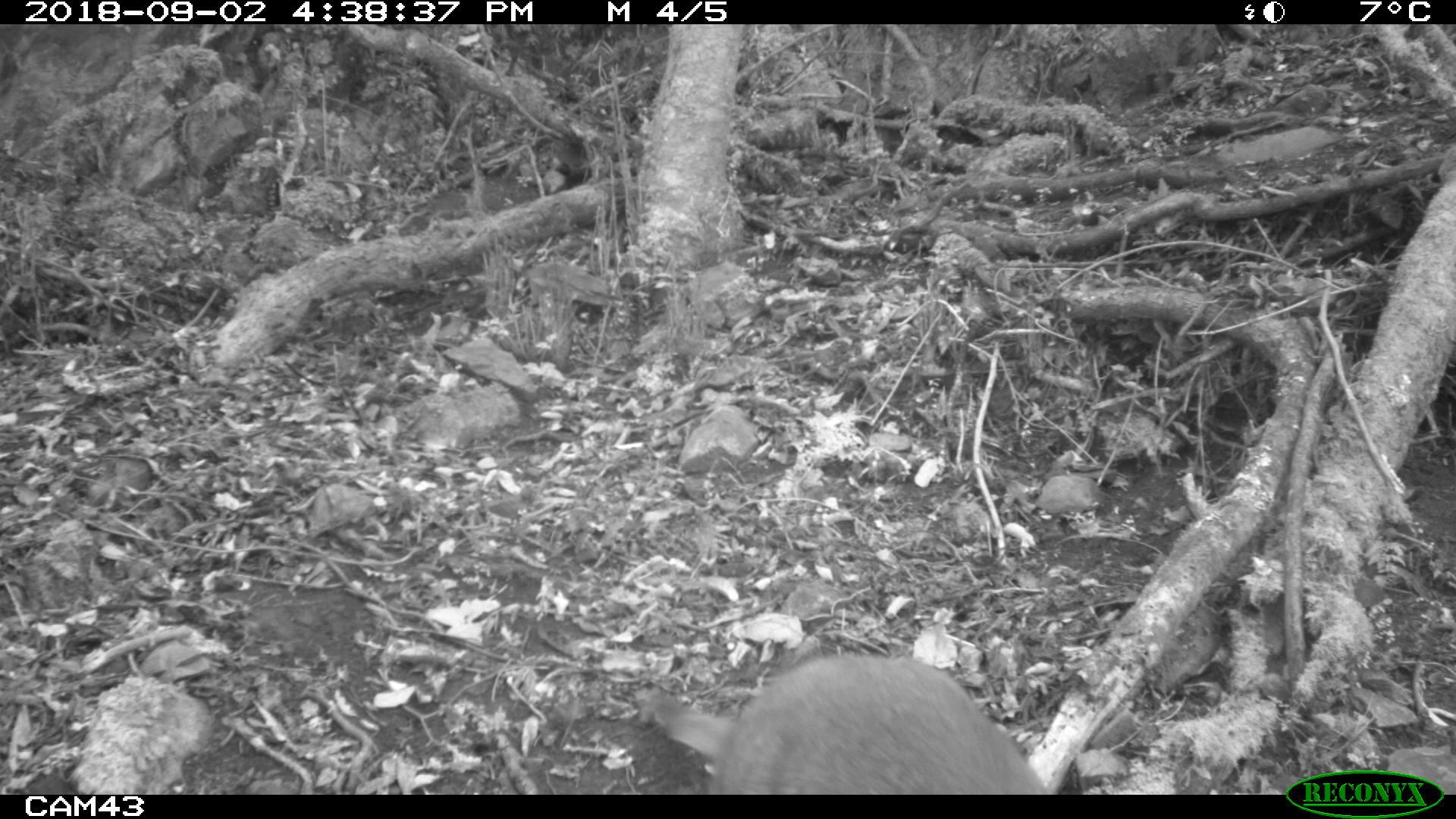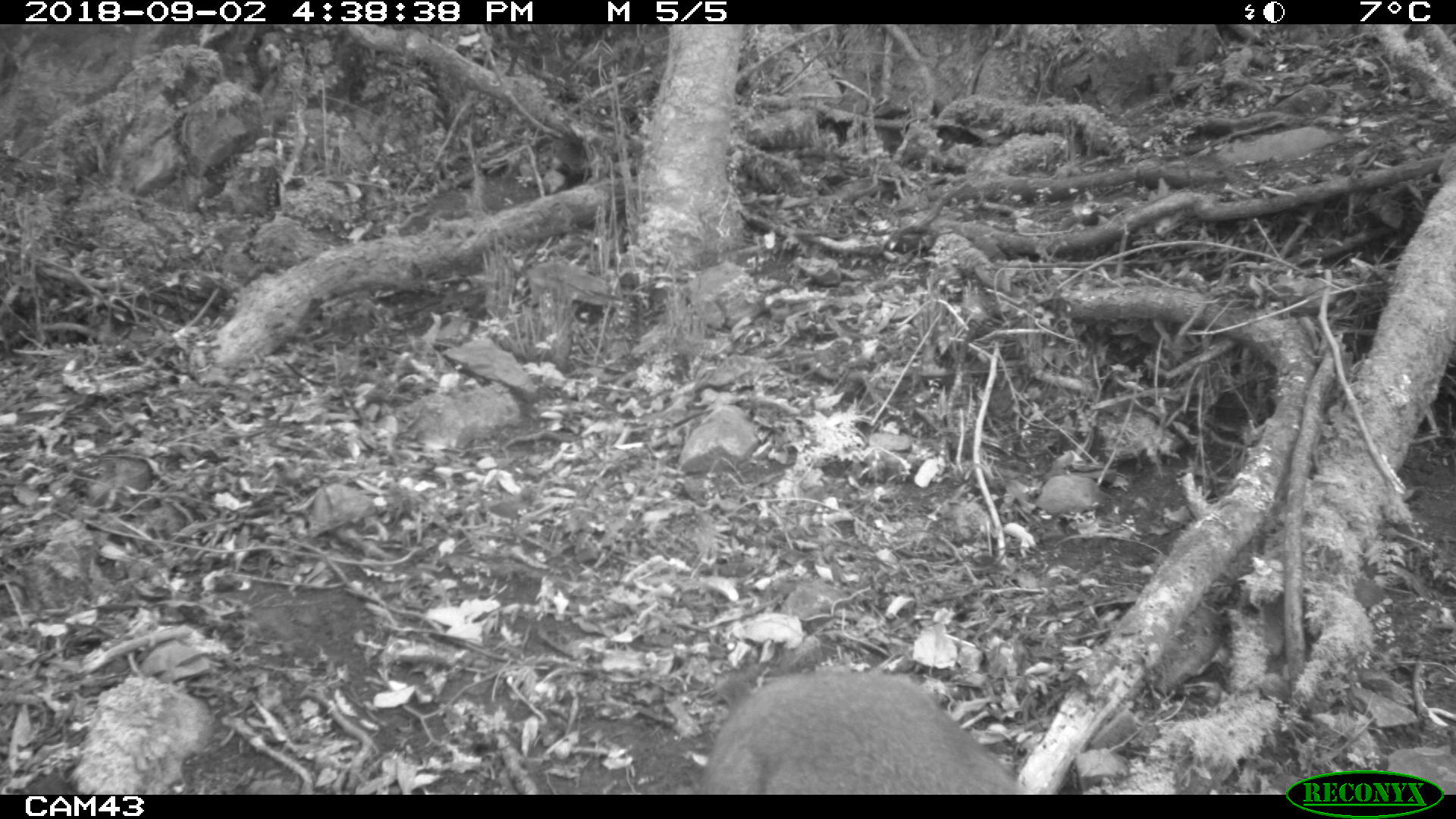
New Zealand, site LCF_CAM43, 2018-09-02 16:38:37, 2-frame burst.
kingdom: Animalia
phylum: Chordata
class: Mammalia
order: Diprotodontia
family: Macropodidae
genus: Notamacropus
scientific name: Notamacropus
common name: wallaby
Wallaby (Notamacropus).